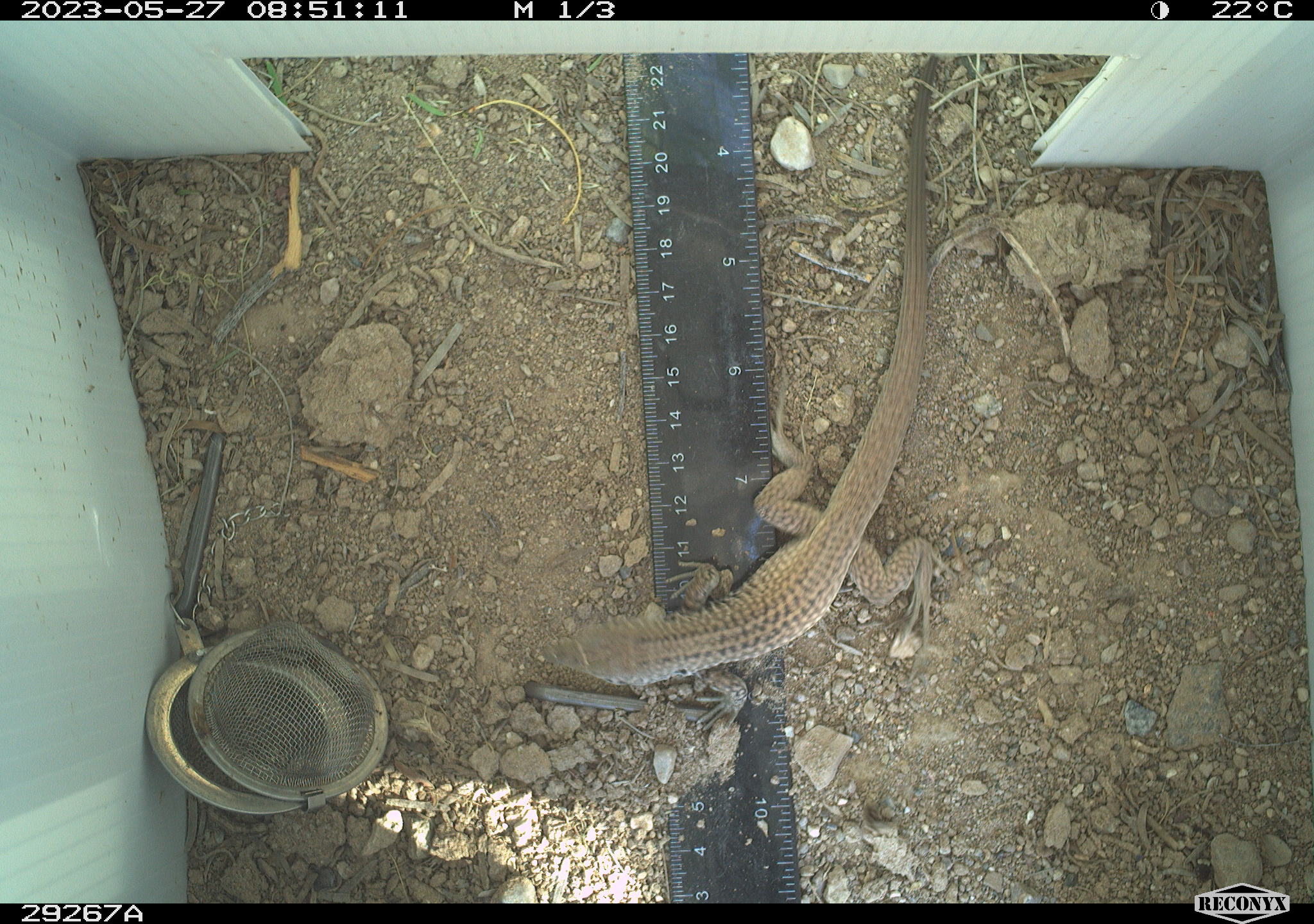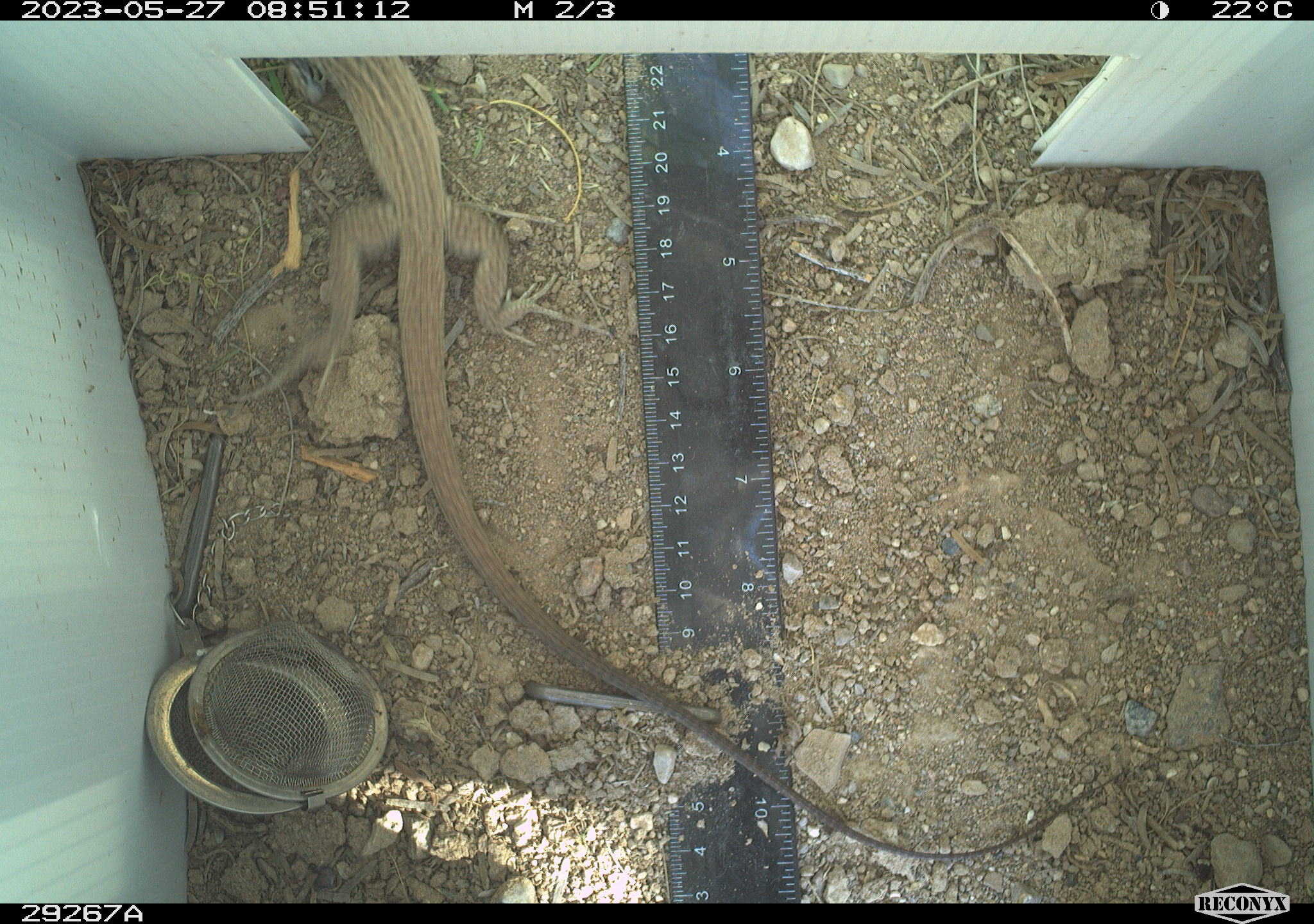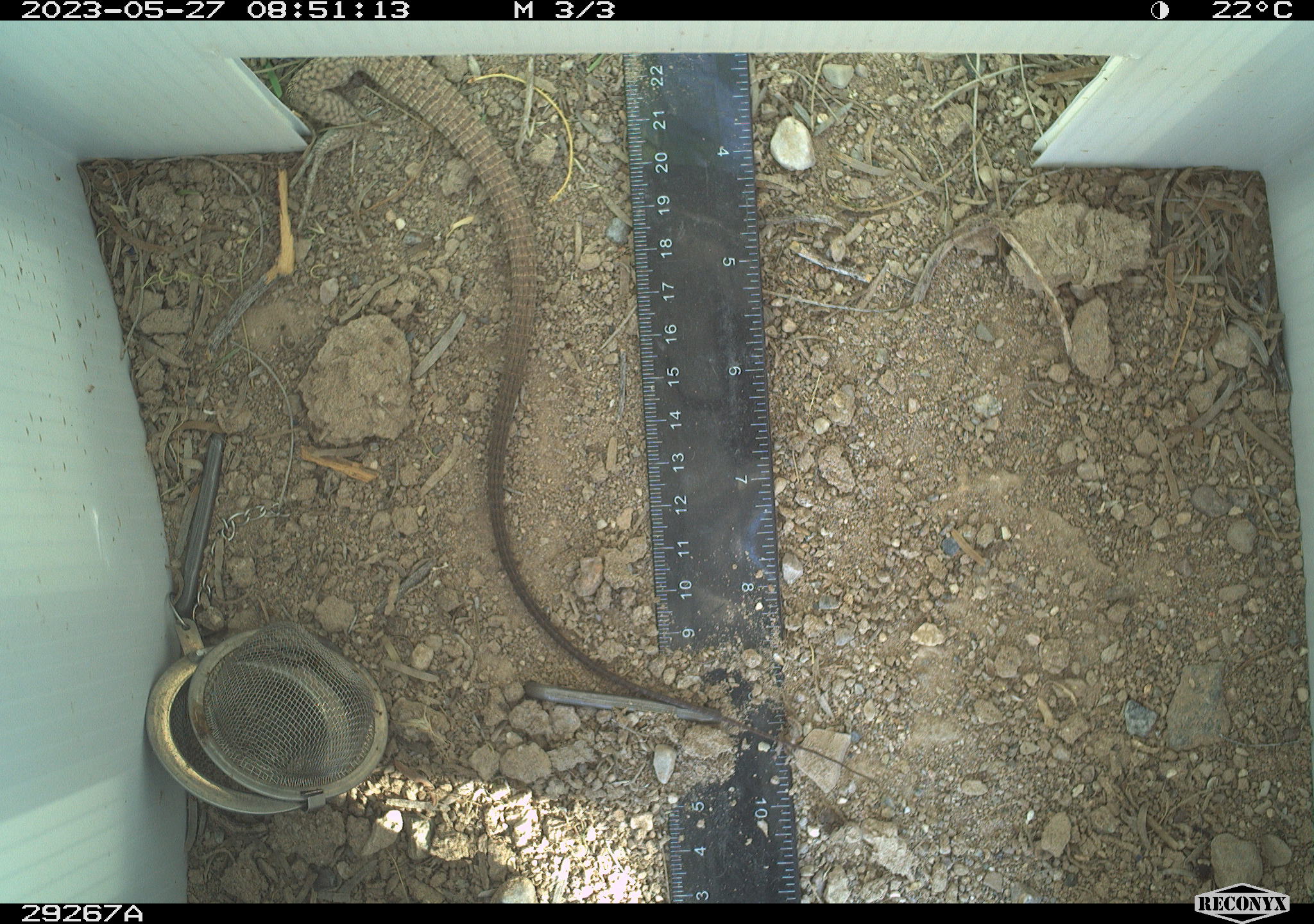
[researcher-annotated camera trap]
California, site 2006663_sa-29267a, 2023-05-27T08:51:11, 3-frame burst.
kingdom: Animalia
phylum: Chordata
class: Reptilia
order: Squamata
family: Teiidae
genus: Aspidoscelis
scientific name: Aspidoscelis tigris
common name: western whiptail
Western whiptail (Aspidoscelis tigris).